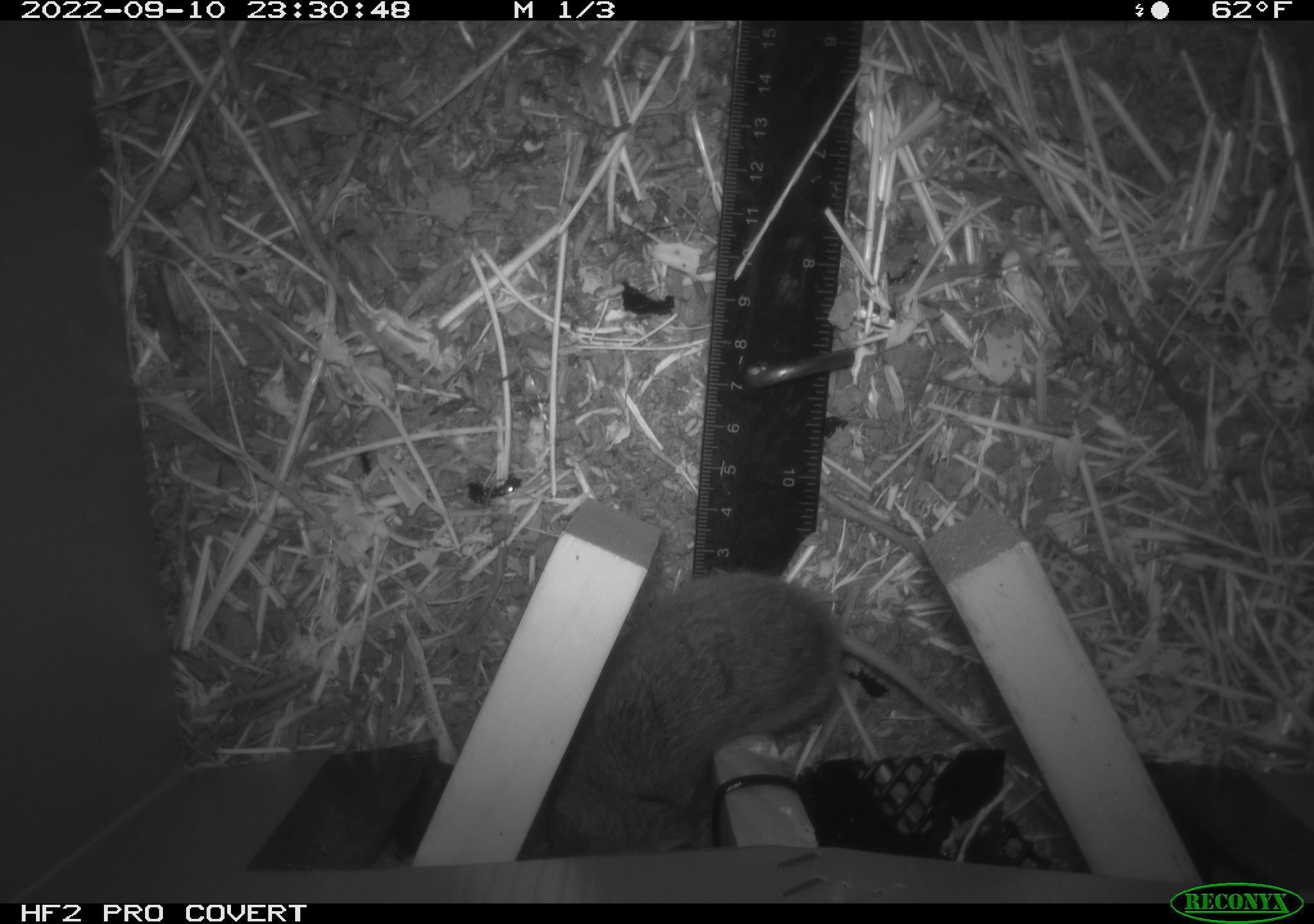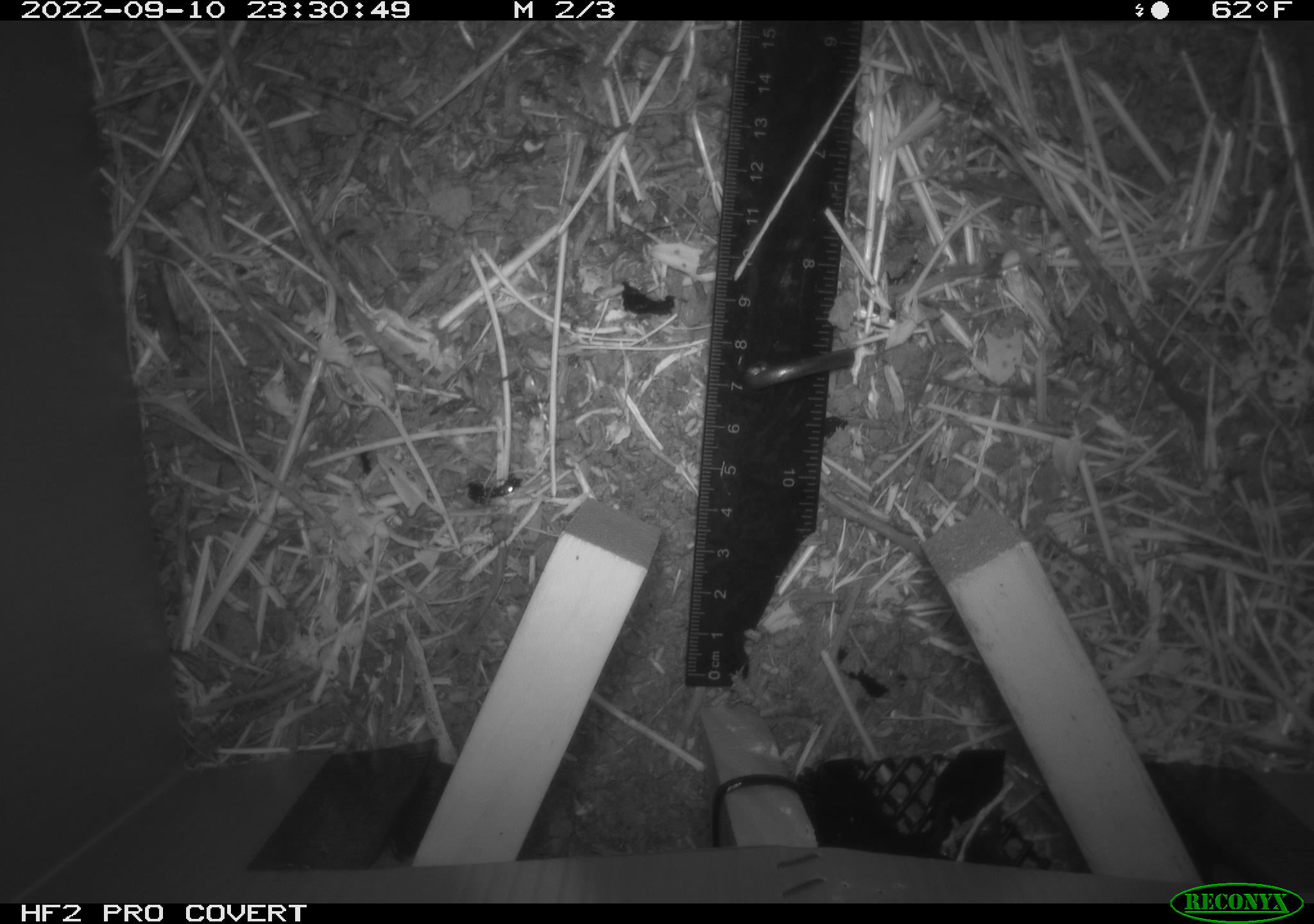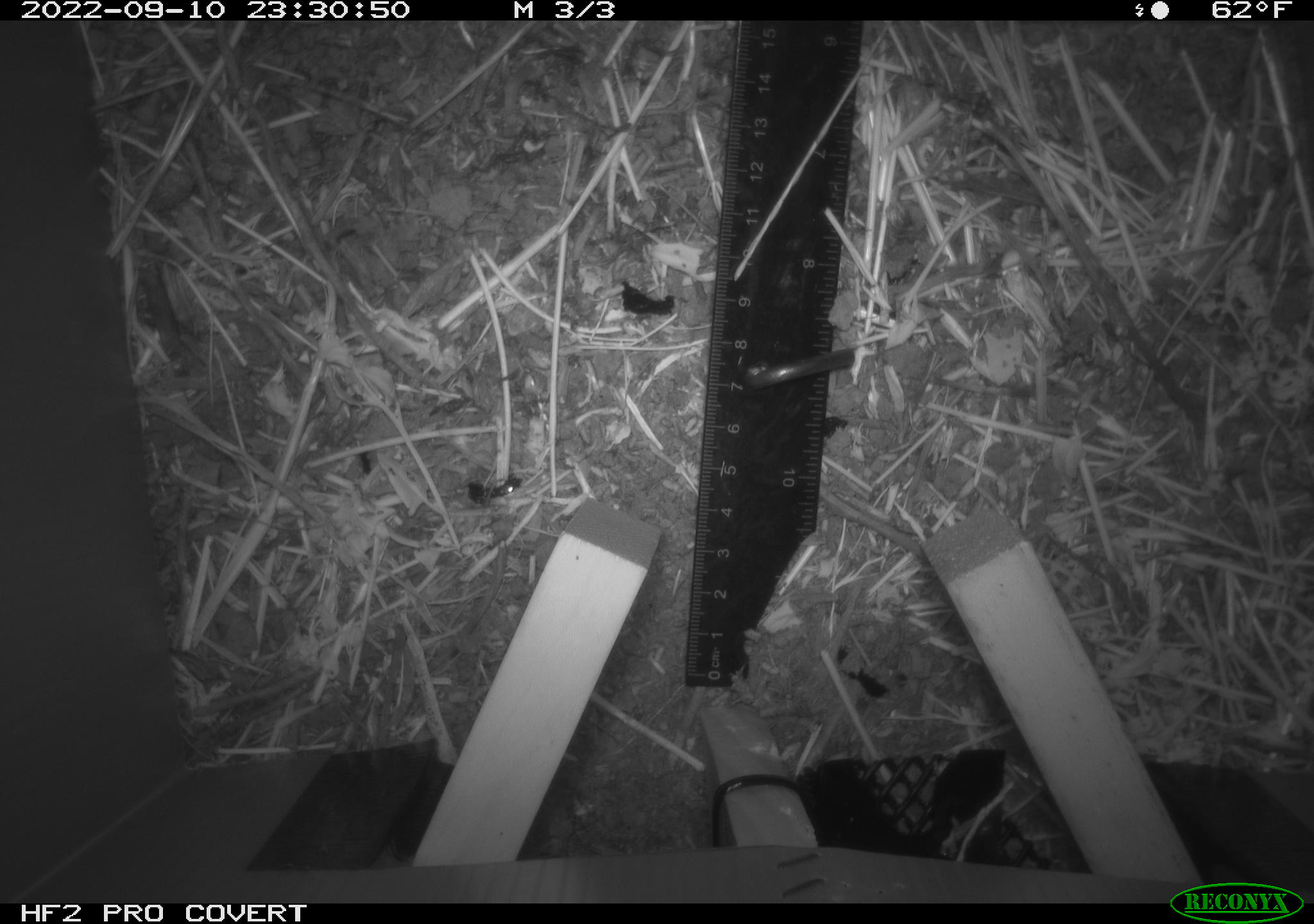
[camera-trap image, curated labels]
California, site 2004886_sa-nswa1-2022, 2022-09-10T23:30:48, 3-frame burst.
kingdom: Animalia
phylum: Chordata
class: Mammalia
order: Rodentia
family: Cricetidae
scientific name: Cricetidae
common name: hamsters, voles, lemmings, and allies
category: cricetidae family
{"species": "cricetidae family (hamsters, voles, lemmings, and allies) (Cricetidae)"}